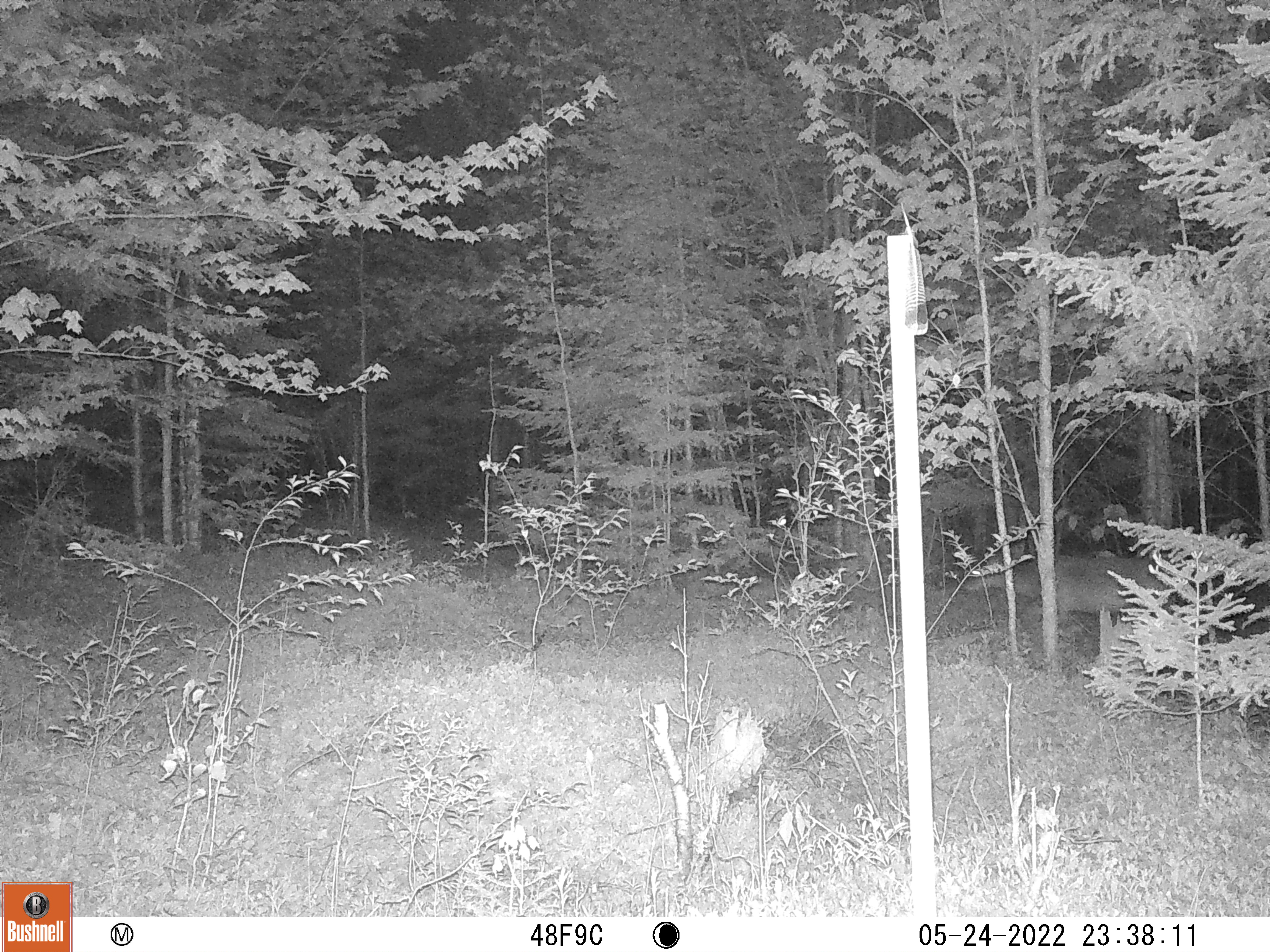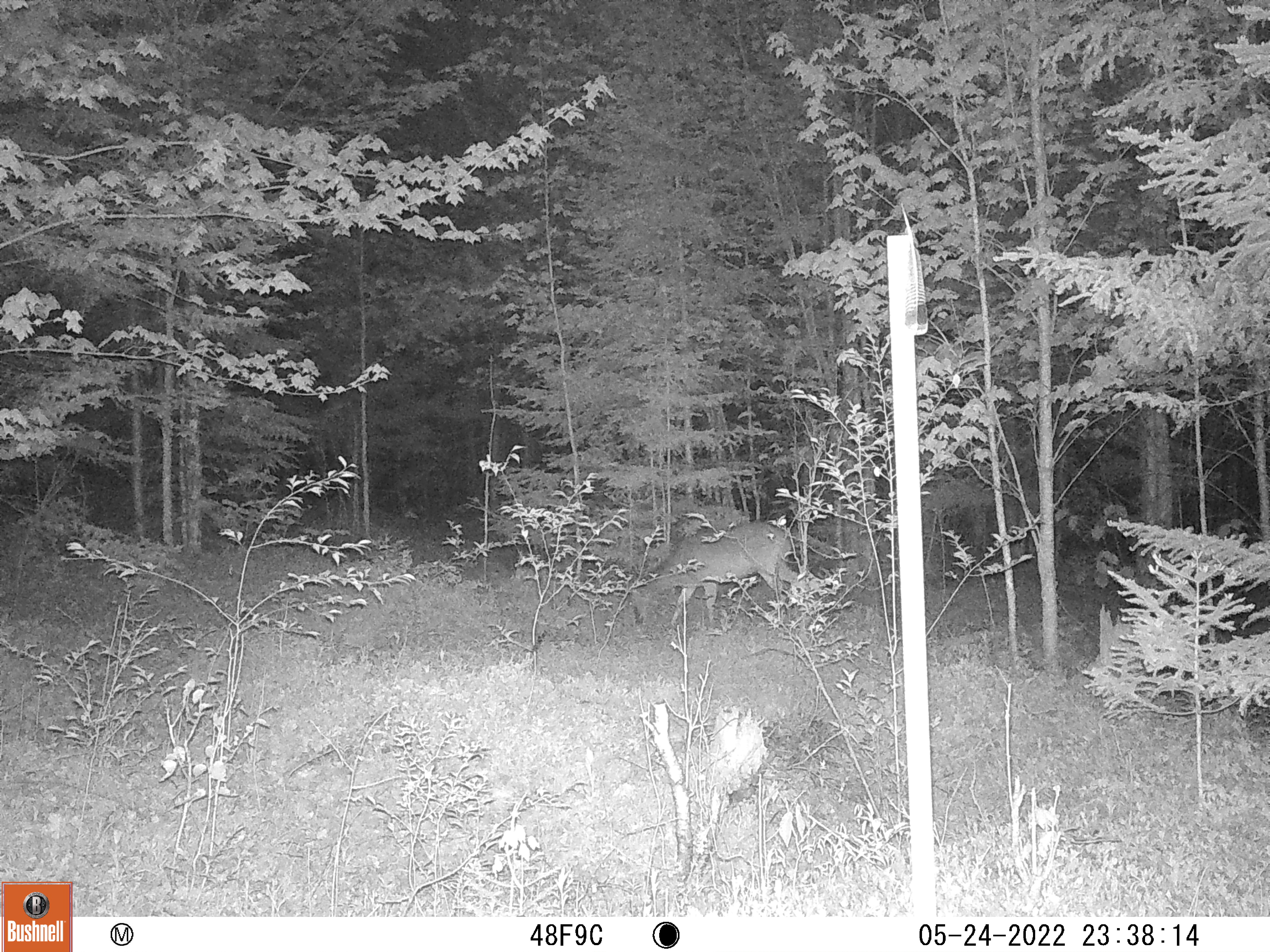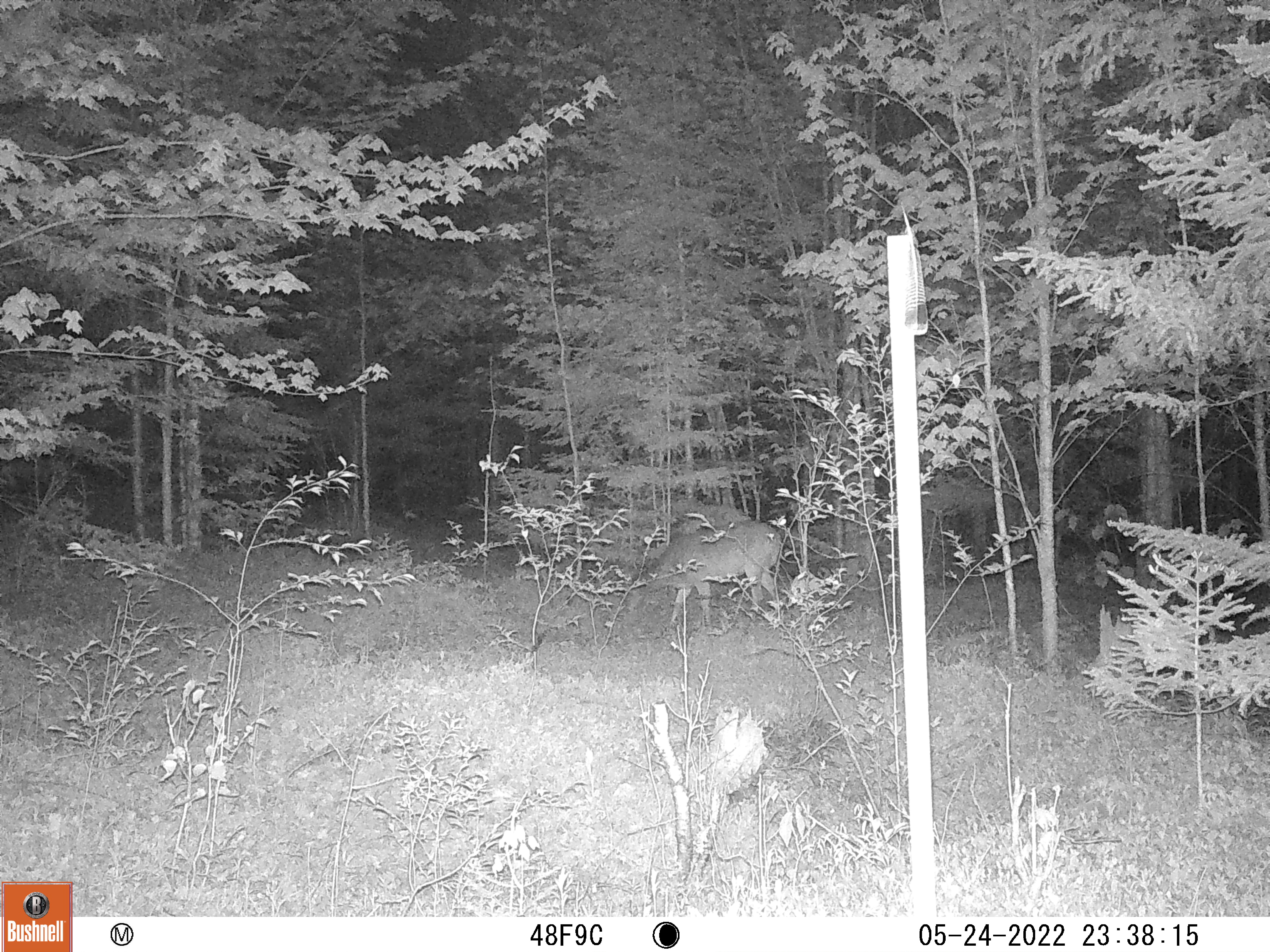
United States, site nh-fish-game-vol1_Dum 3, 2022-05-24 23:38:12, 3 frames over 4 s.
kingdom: Animalia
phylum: Chordata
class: Mammalia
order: Artiodactyla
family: Cervidae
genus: Odocoileus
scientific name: Odocoileus virginianus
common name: white-tailed deer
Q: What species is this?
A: White-tailed deer (Odocoileus virginianus).